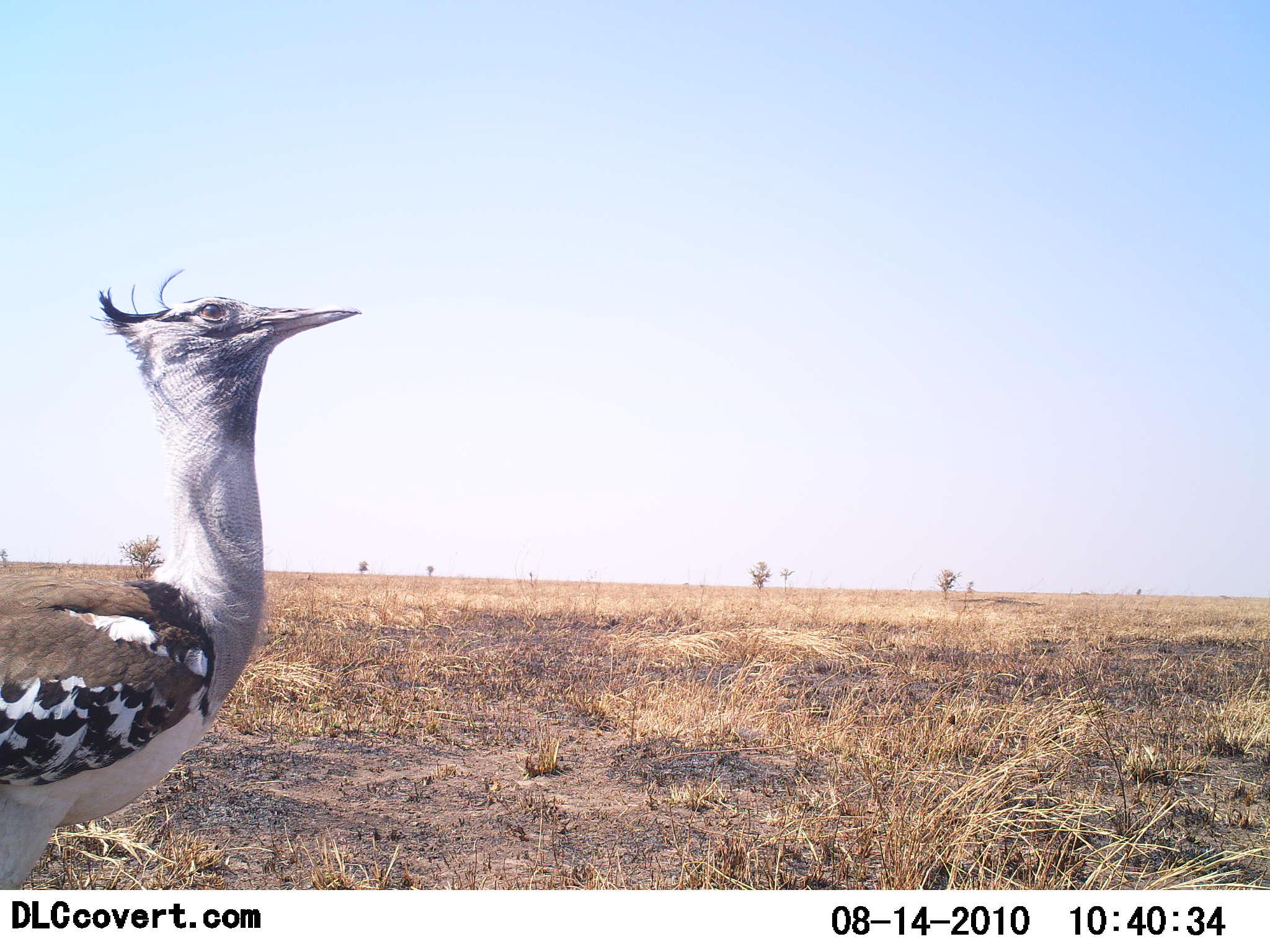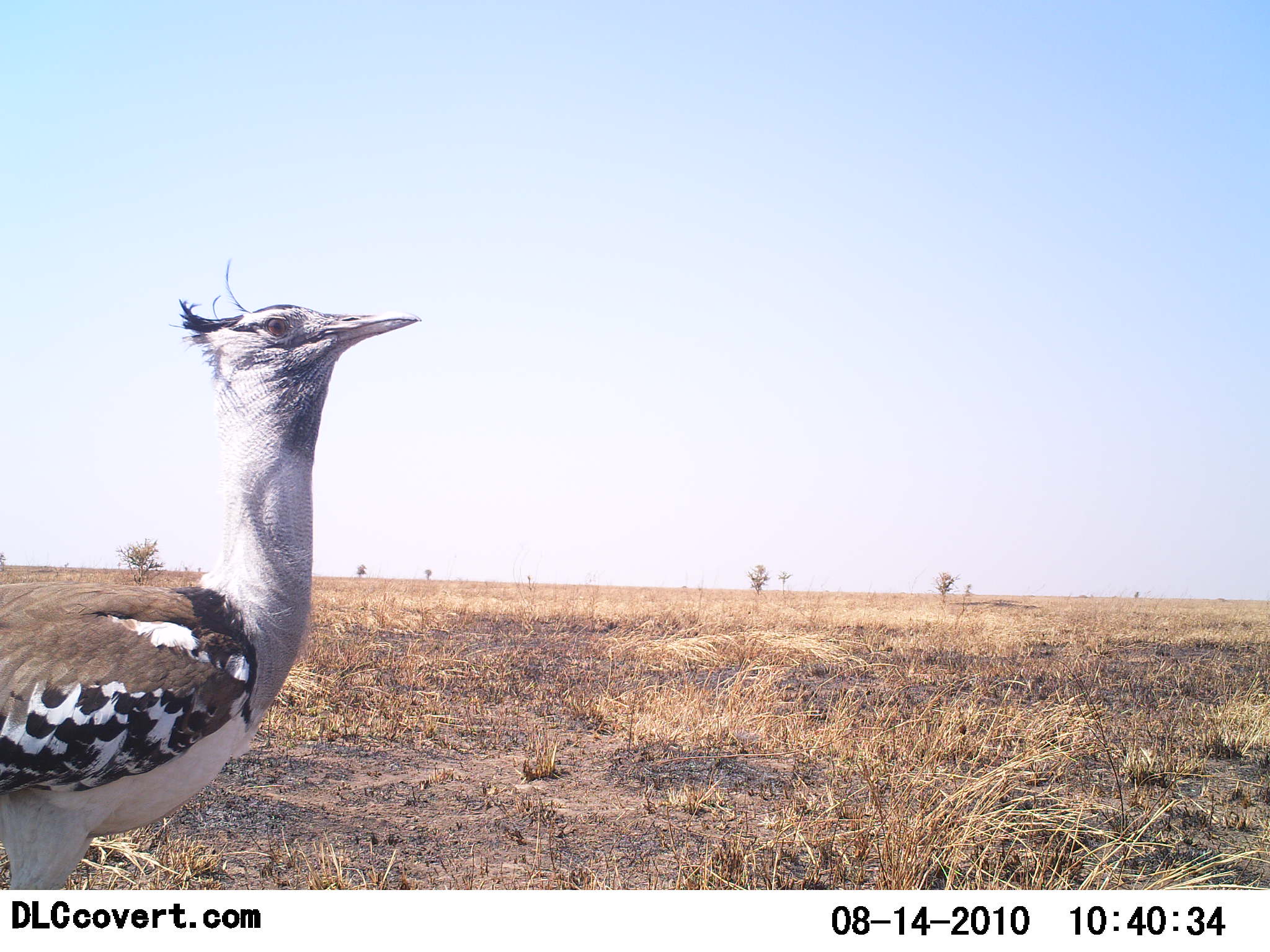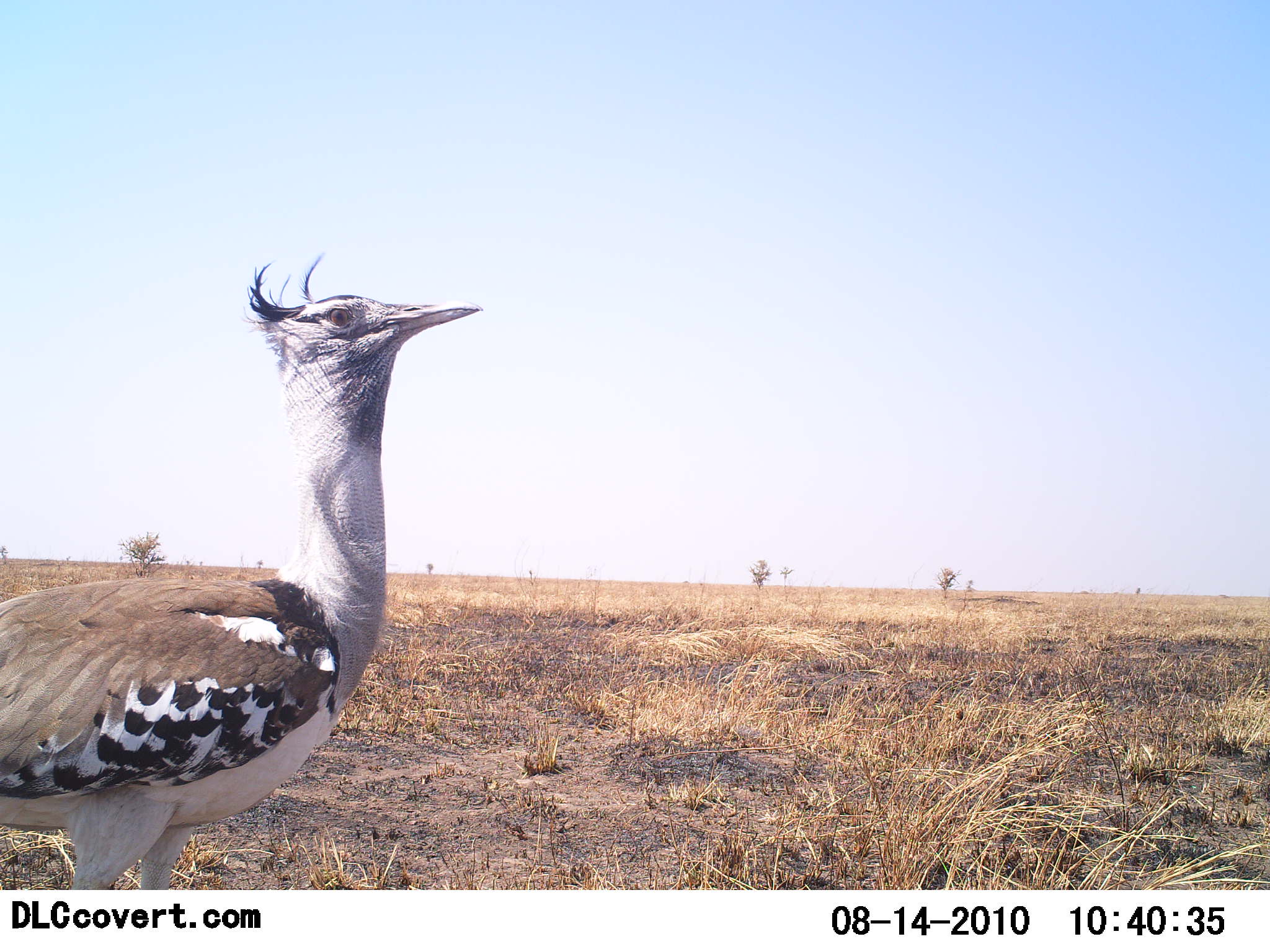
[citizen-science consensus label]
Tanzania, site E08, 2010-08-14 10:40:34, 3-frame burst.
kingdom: Animalia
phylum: Chordata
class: Aves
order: Otidiformes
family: Otididae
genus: Ardeotis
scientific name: Ardeotis kori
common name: kori bustard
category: koribustard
Koribustard (kori bustard) (Ardeotis kori), count 1. Behavior (volunteer vote fractions): standing 57%, resting 0%, moving 43%, interacting 0%. Young present (vote fraction): 0%. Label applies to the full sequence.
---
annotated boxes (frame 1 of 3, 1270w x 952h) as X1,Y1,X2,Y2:
animal: 3,269,364,892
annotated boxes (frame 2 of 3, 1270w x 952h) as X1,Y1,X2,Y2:
animal: 1,292,423,890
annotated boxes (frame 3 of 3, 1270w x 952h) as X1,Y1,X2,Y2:
animal: 2,253,483,889